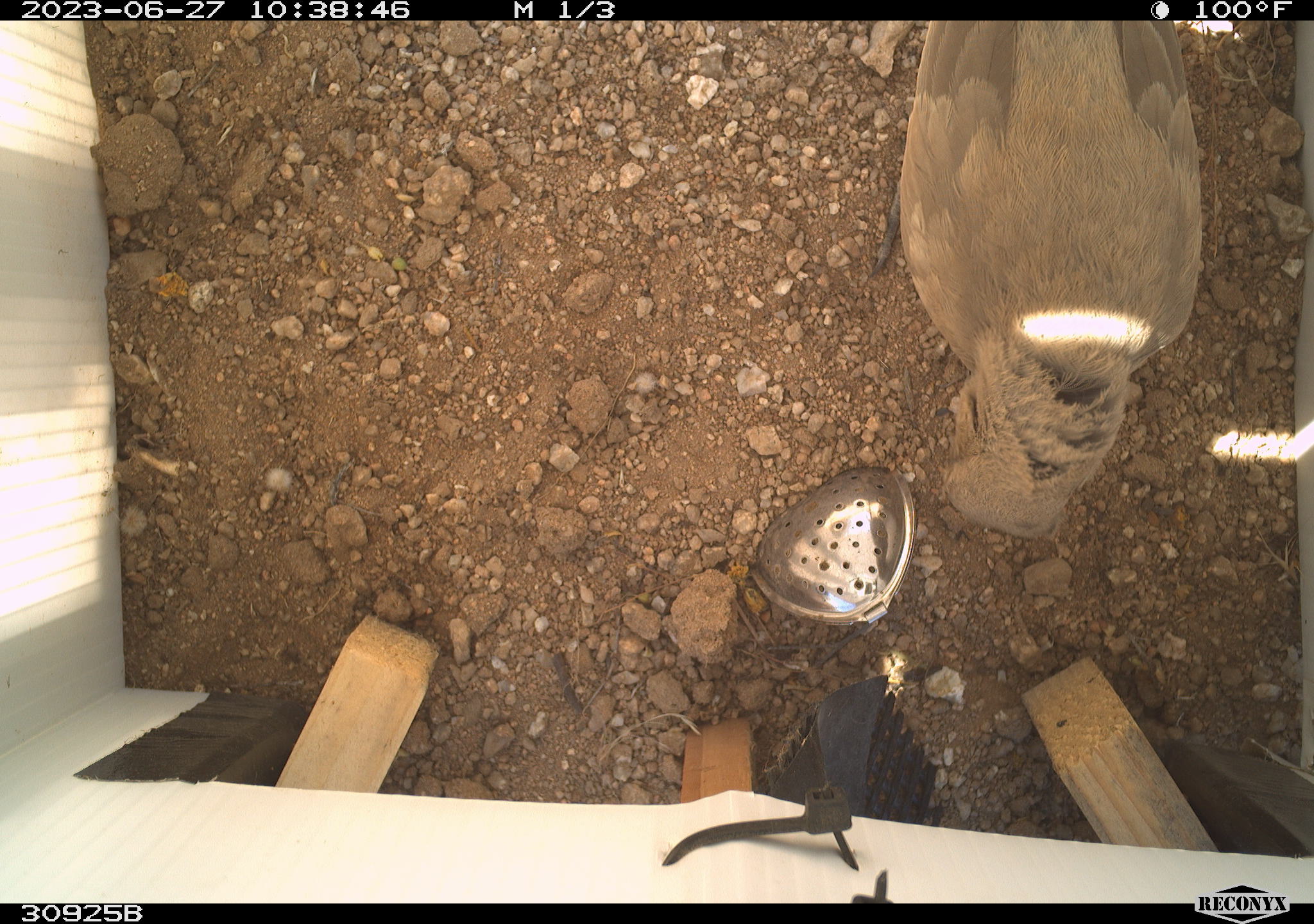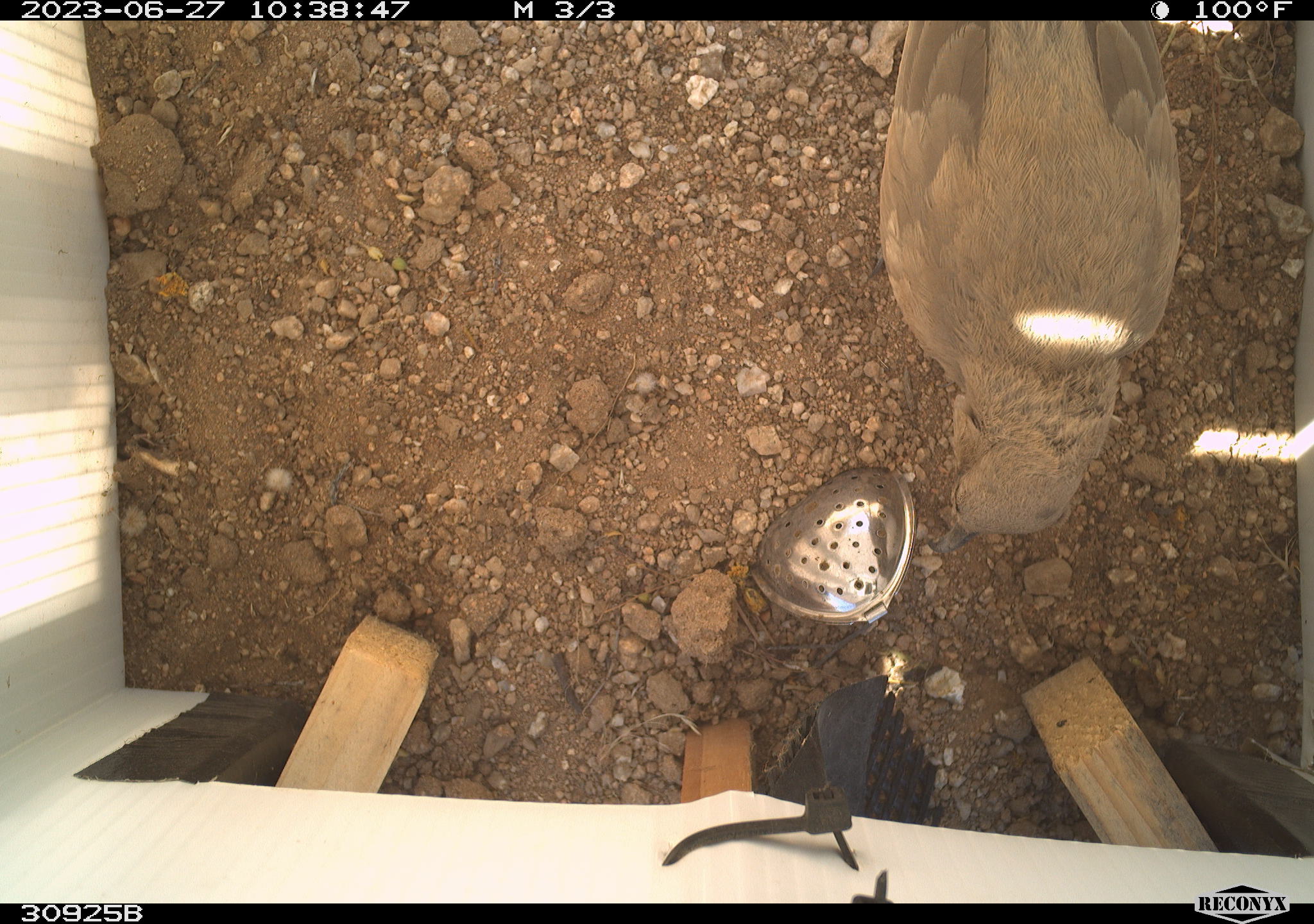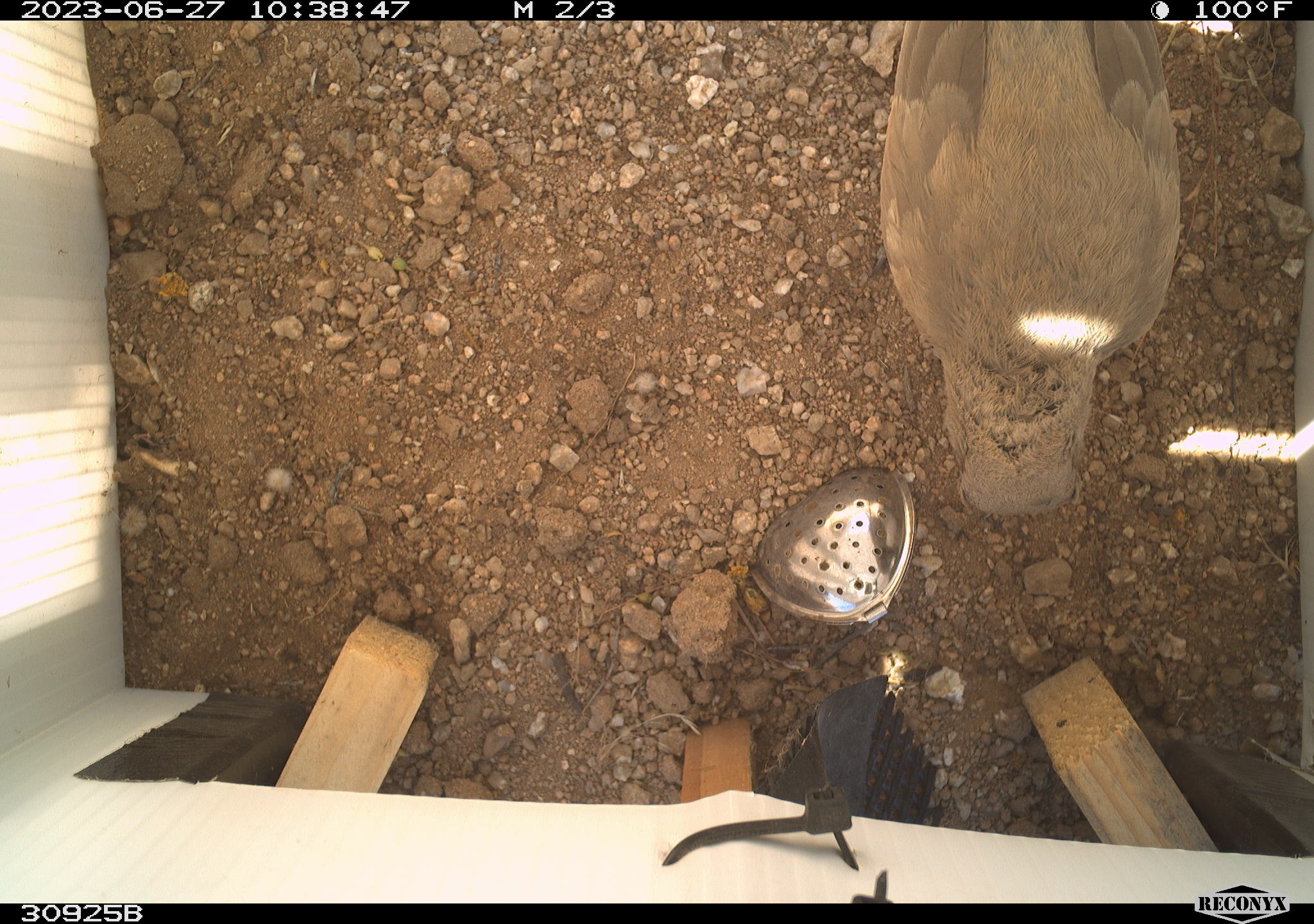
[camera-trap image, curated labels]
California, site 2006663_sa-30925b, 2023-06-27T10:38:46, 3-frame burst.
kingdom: Animalia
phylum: Chordata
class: Aves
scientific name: Aves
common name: bird